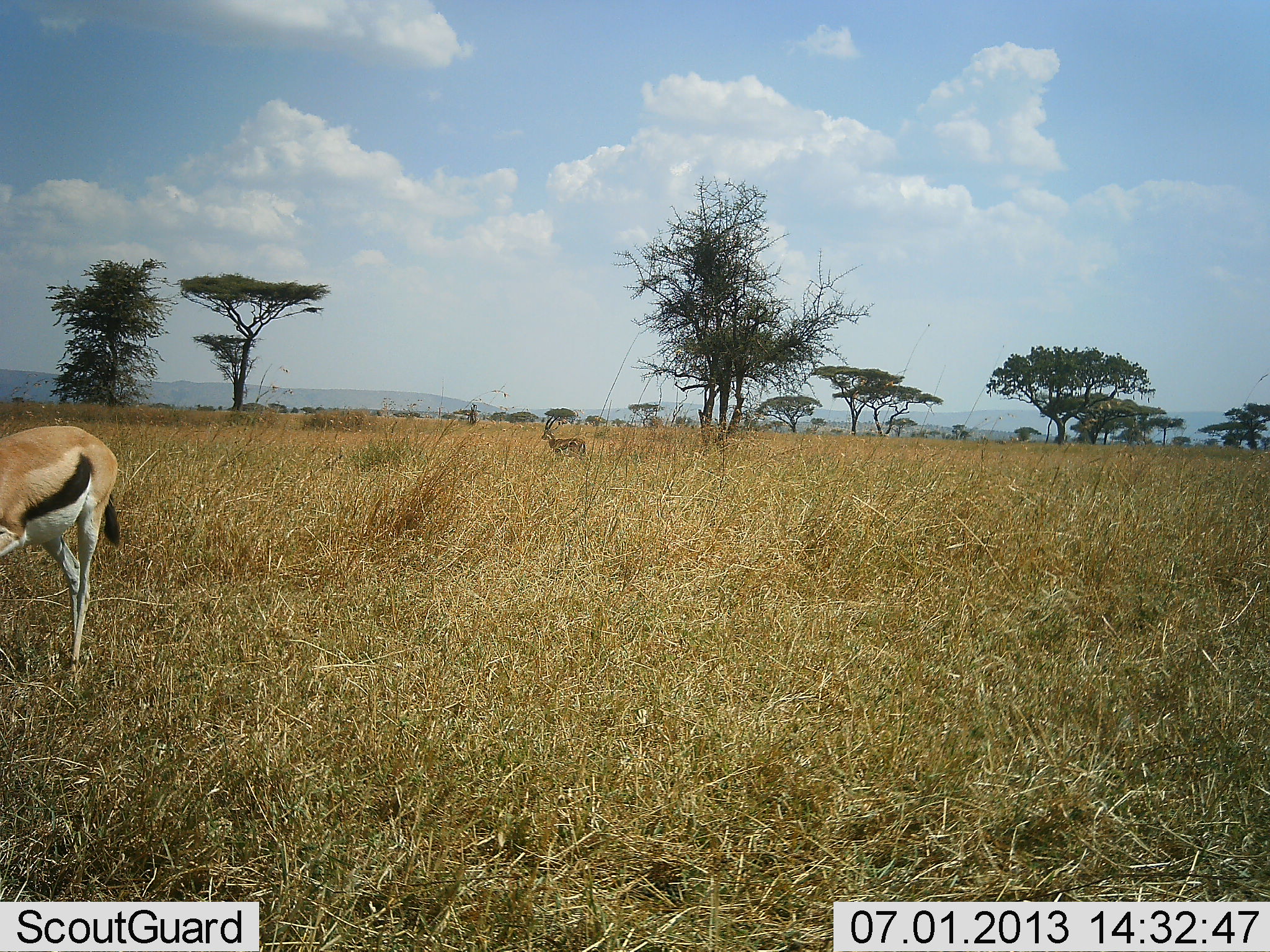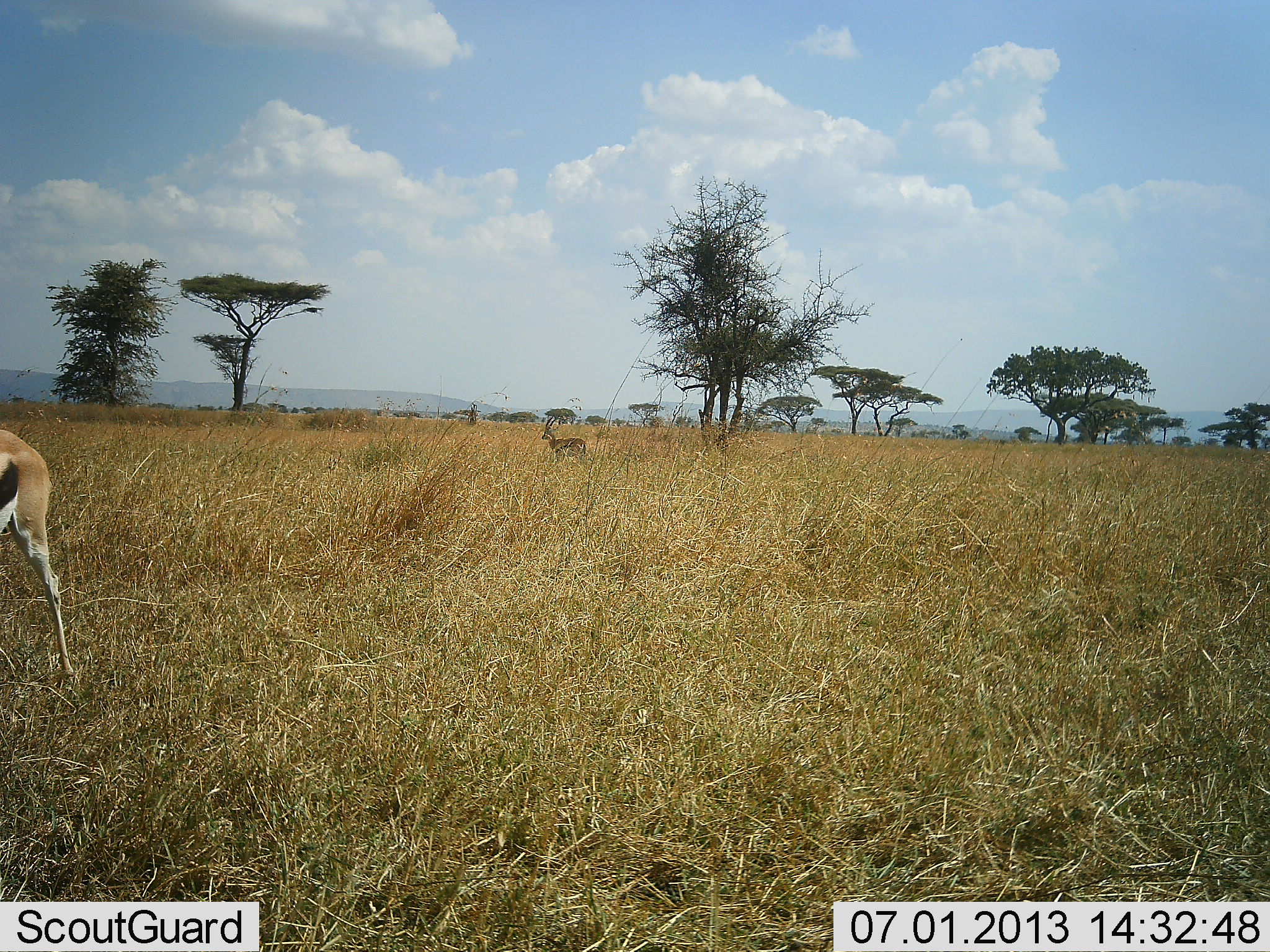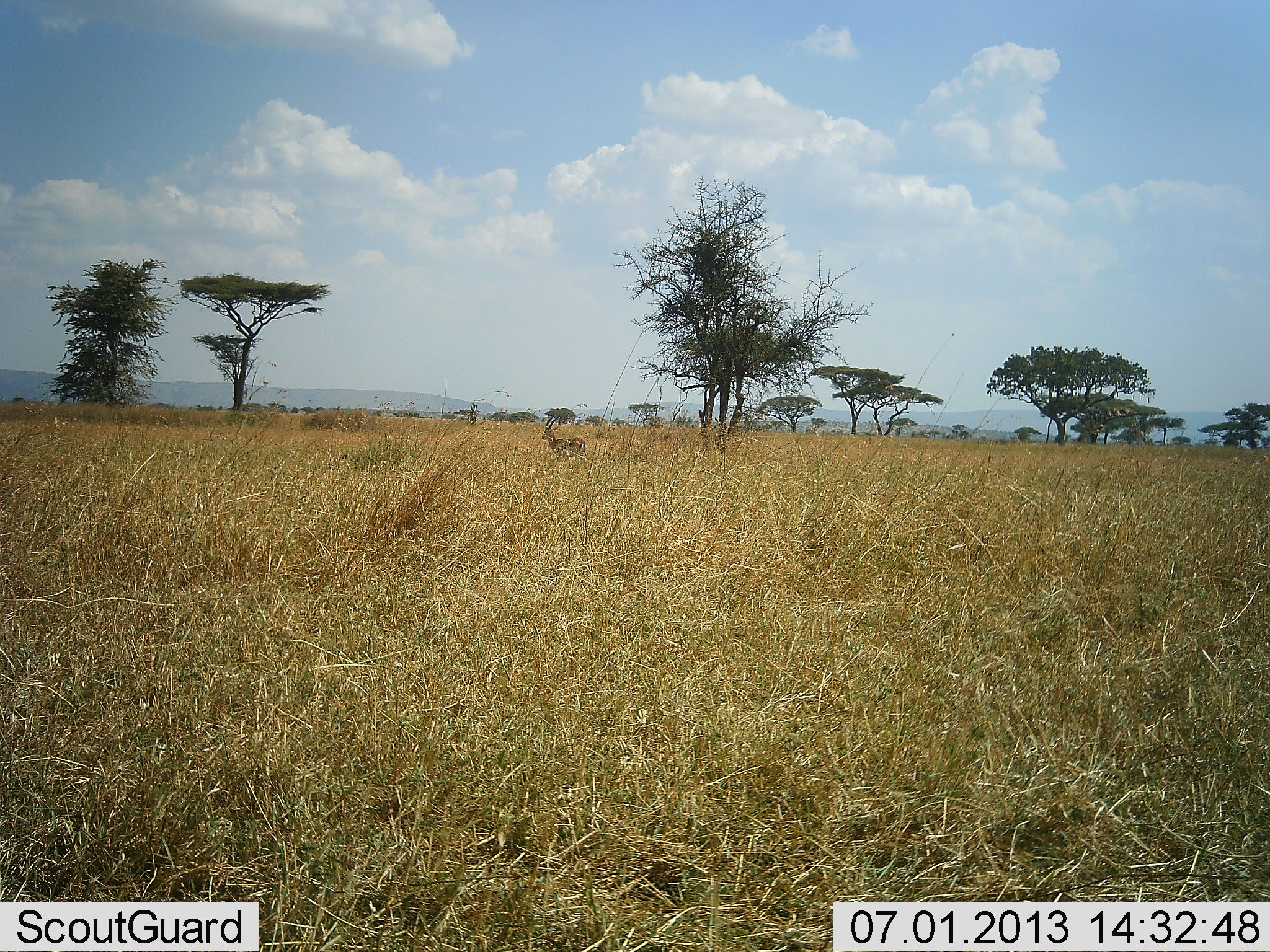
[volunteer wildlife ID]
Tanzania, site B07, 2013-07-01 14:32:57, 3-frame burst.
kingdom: Animalia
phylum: Chordata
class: Mammalia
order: Artiodactyla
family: Bovidae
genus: Eudorcas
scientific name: Eudorcas thomsonii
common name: thomson's gazelle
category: gazellethomsons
Gazellethomsons (thomson's gazelle) (Eudorcas thomsonii), count 2. Behavior (volunteer vote fractions): standing 80%, resting 0%, moving 80%, interacting 0%. Young present (vote fraction): 0%. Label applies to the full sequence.